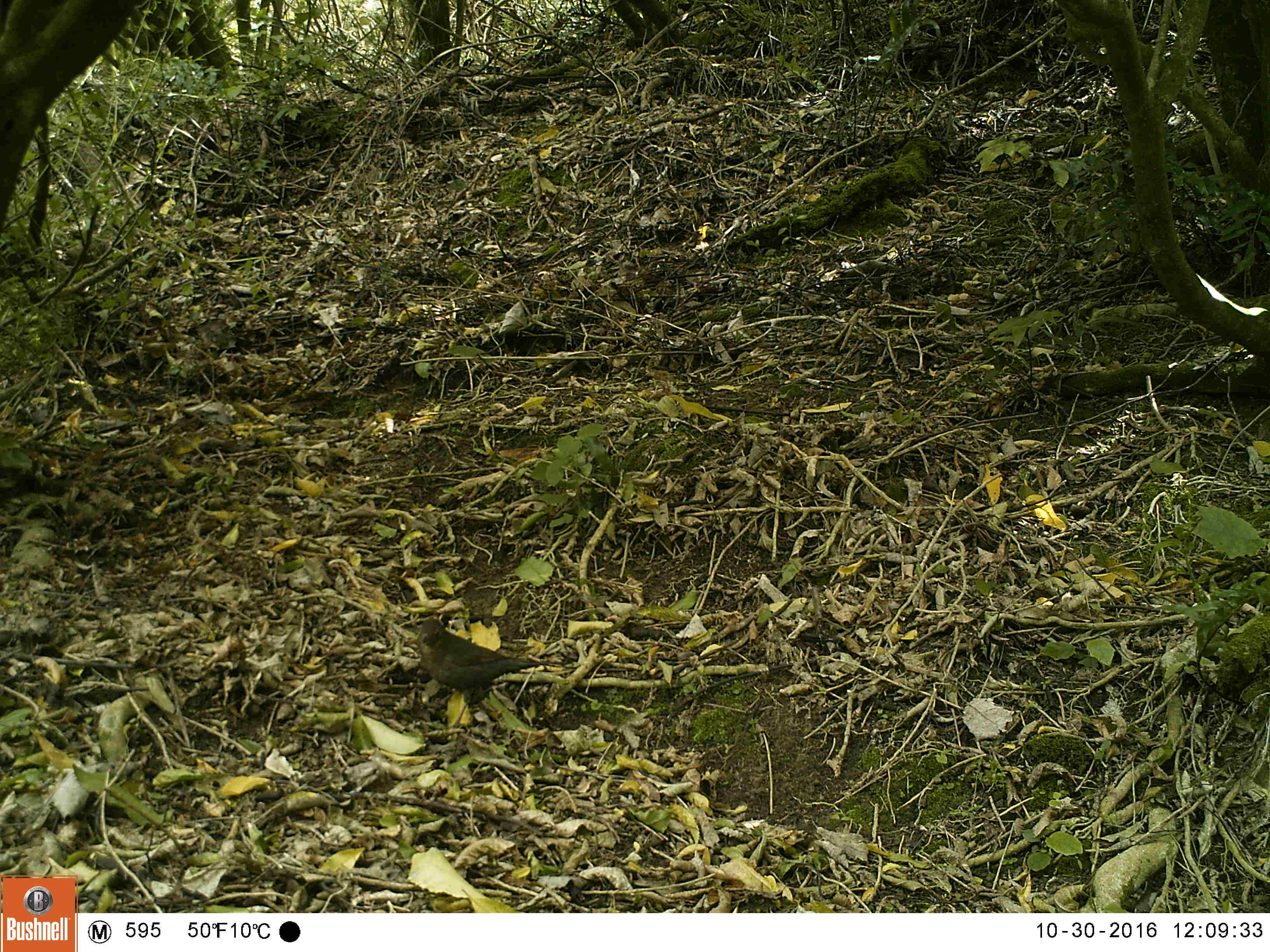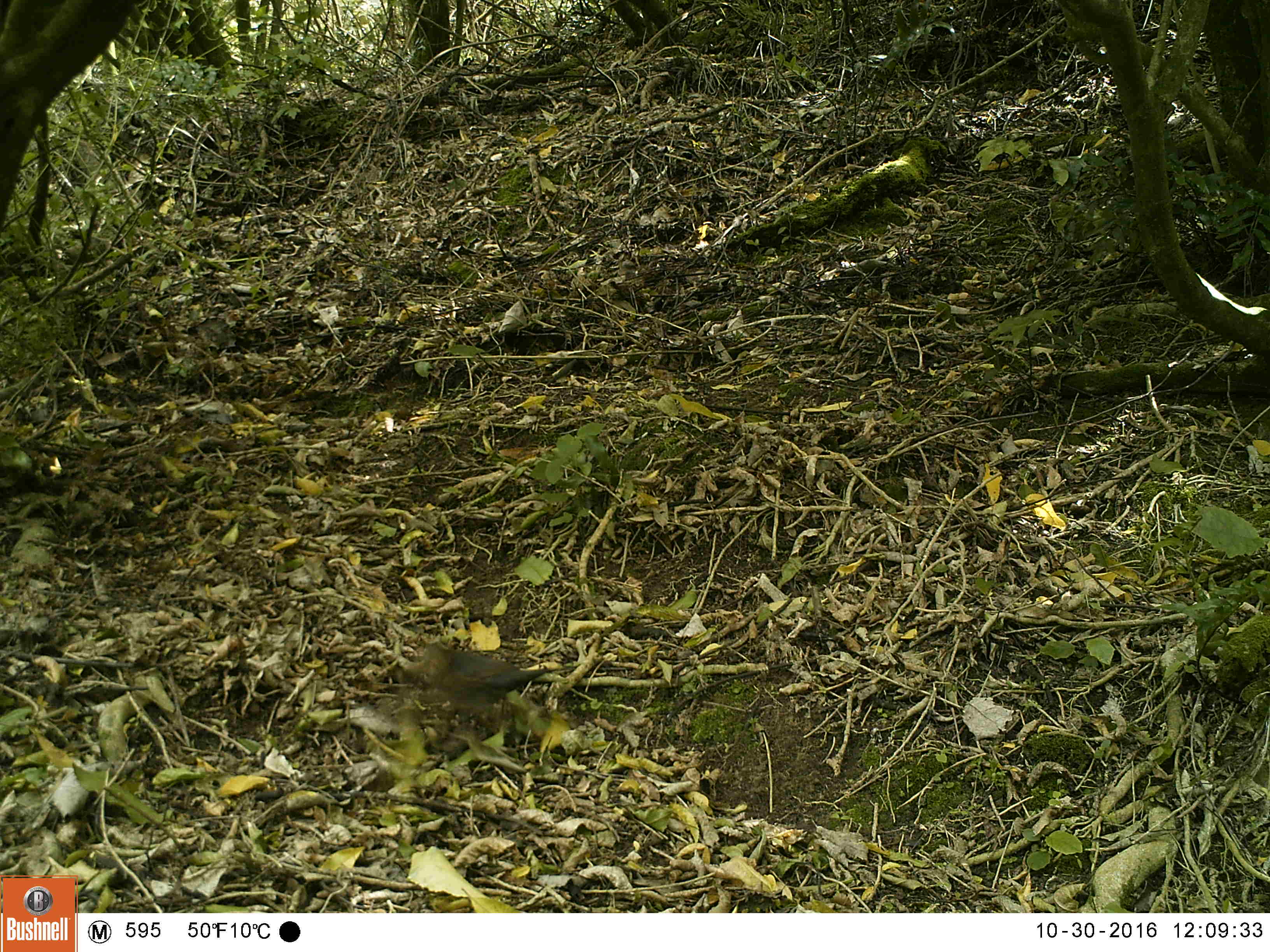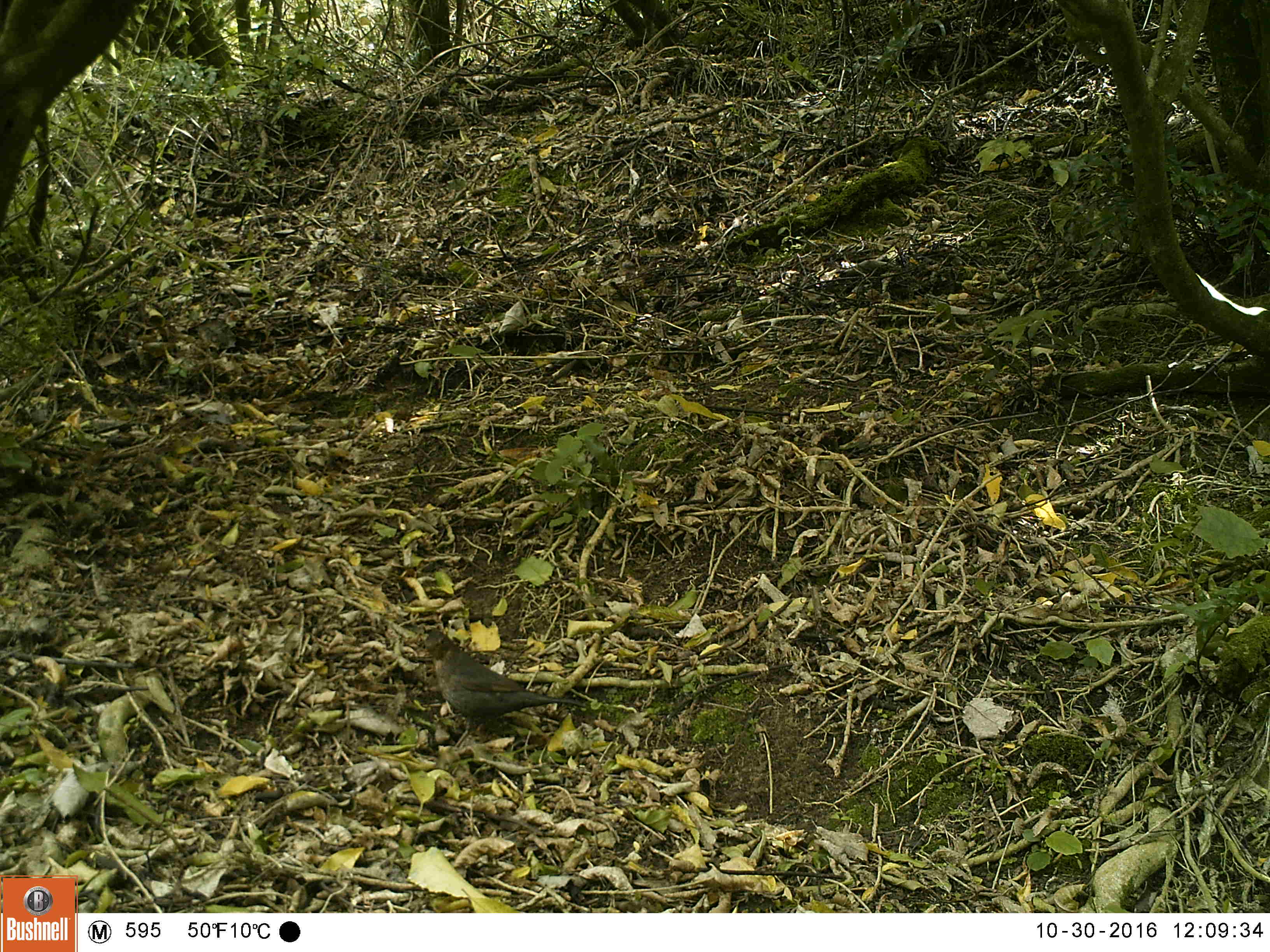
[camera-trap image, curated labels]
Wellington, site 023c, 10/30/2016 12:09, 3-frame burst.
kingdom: Animalia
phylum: Chordata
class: Aves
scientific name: Aves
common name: bird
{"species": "bird (Aves)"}